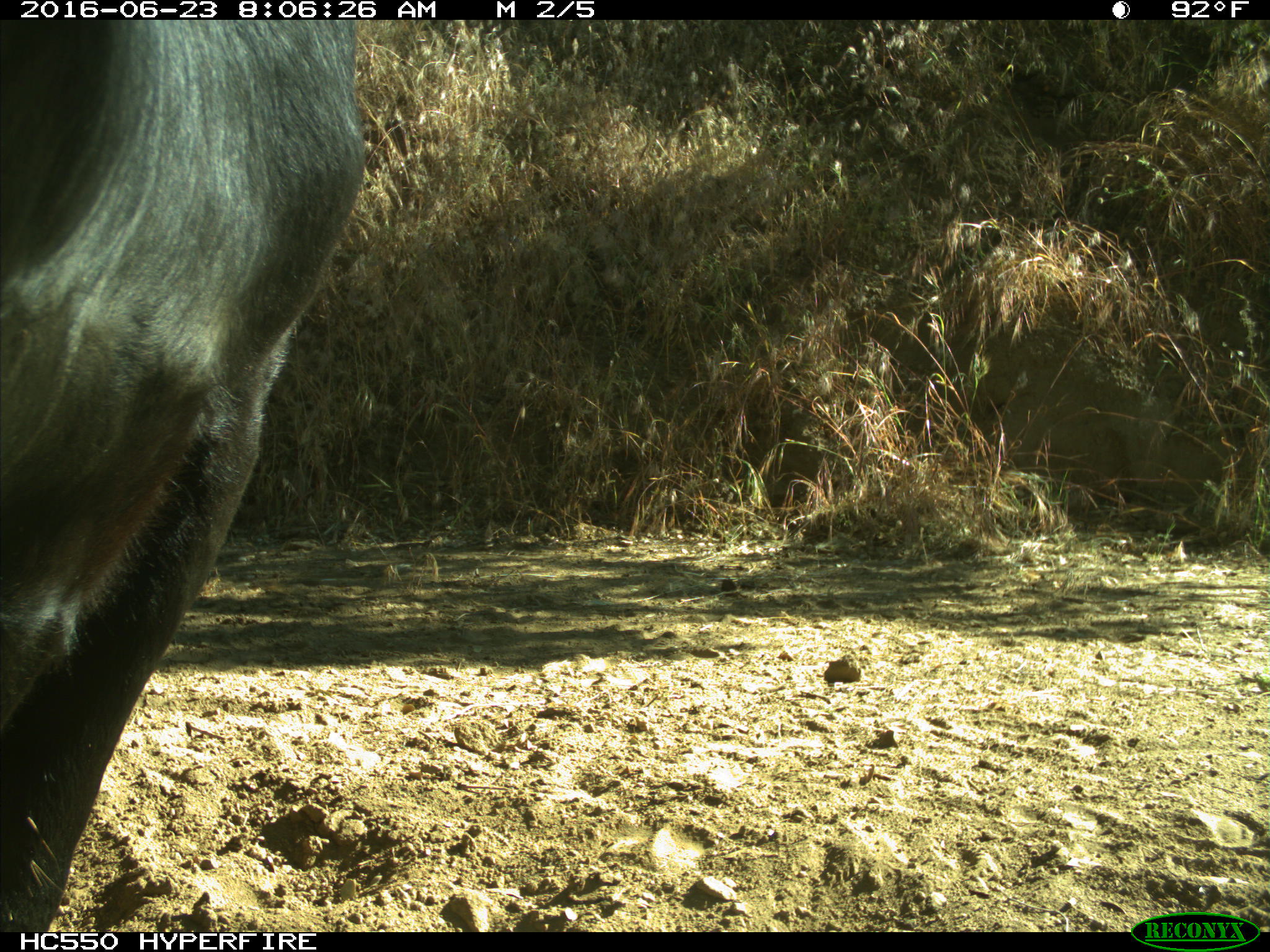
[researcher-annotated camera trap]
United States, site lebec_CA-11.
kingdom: Animalia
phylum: Chordata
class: Mammalia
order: Artiodactyla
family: Bovidae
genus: Bos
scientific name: Bos taurus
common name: domestic cow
Bos taurus (domestic cow).